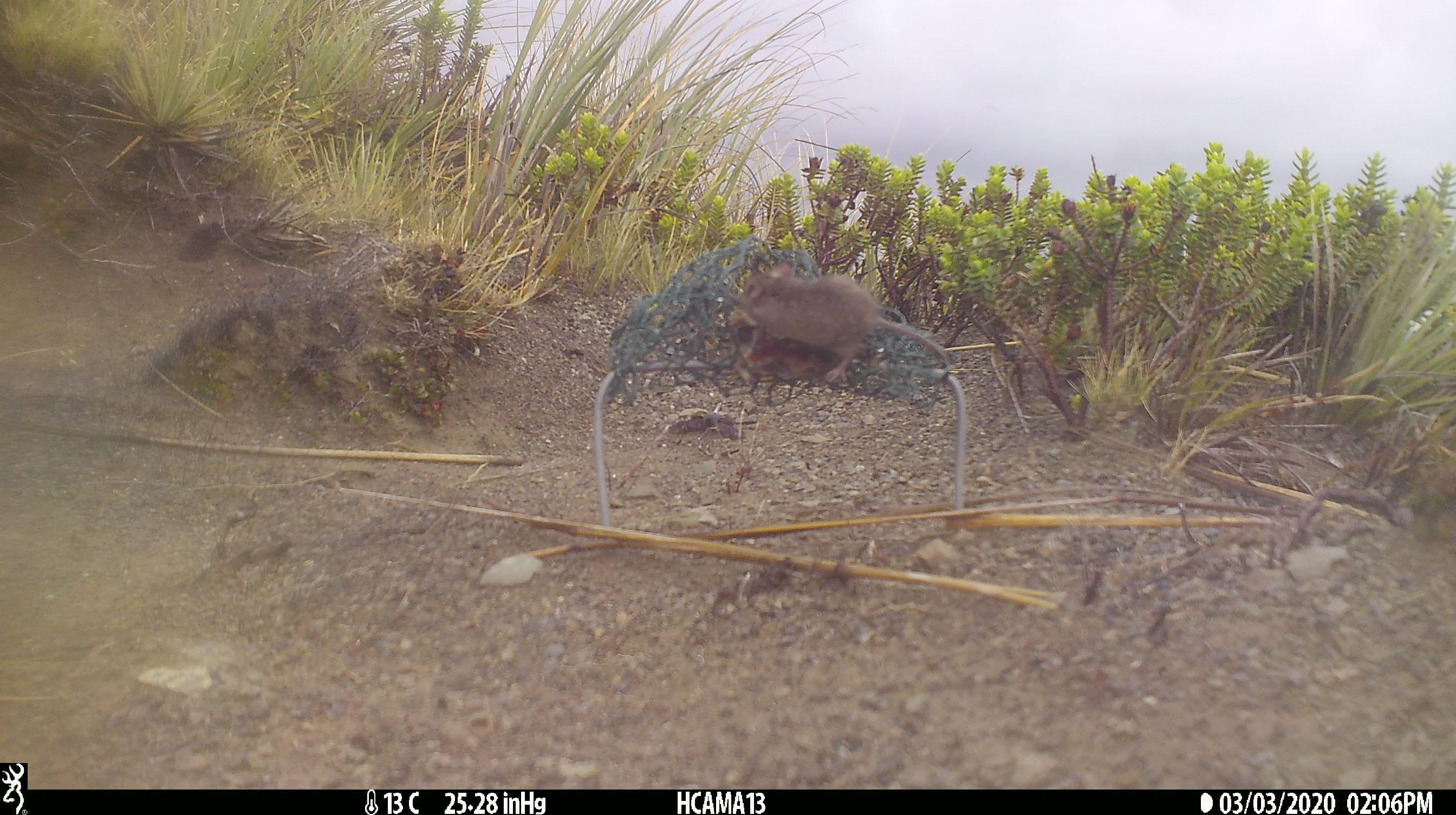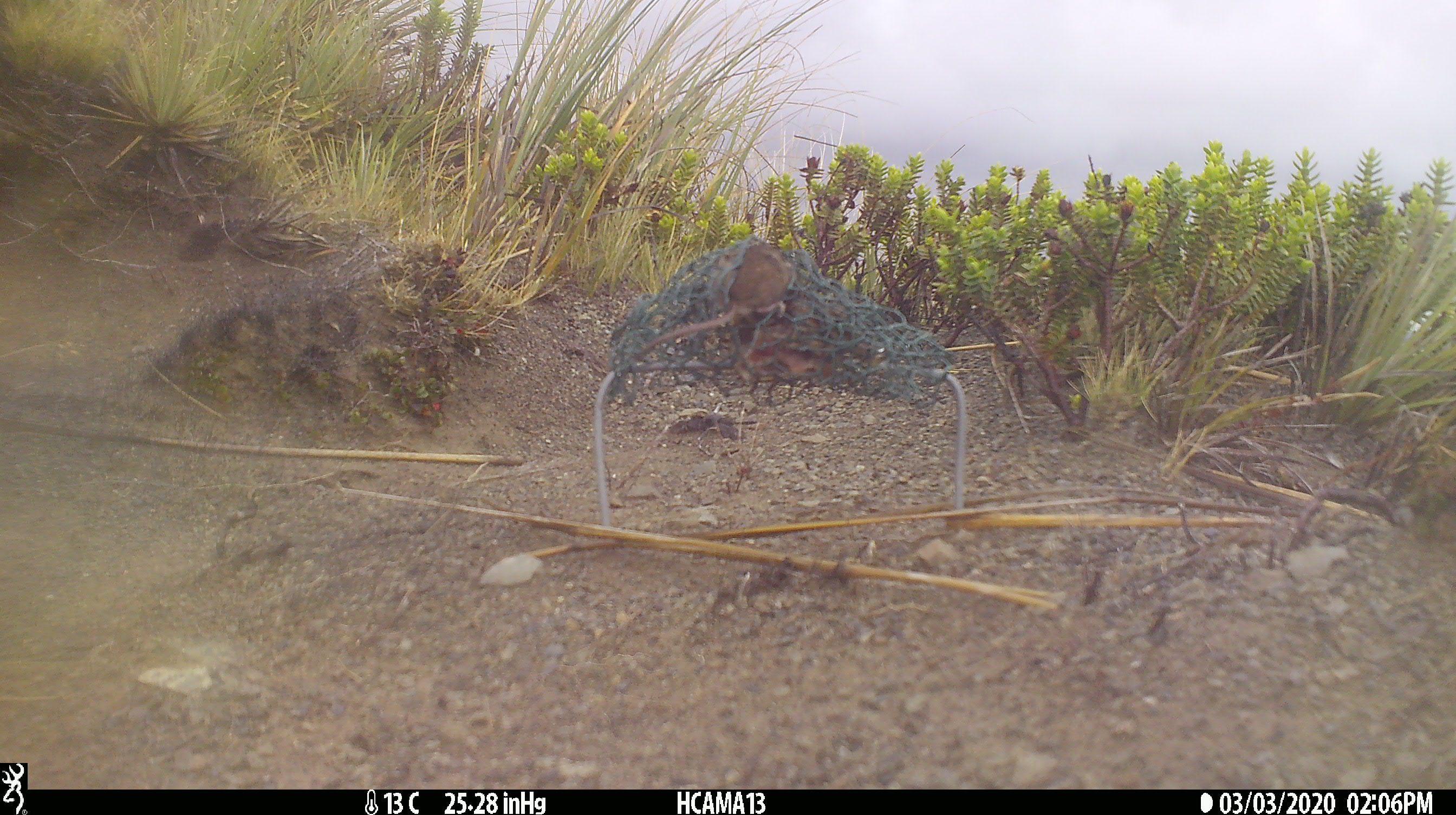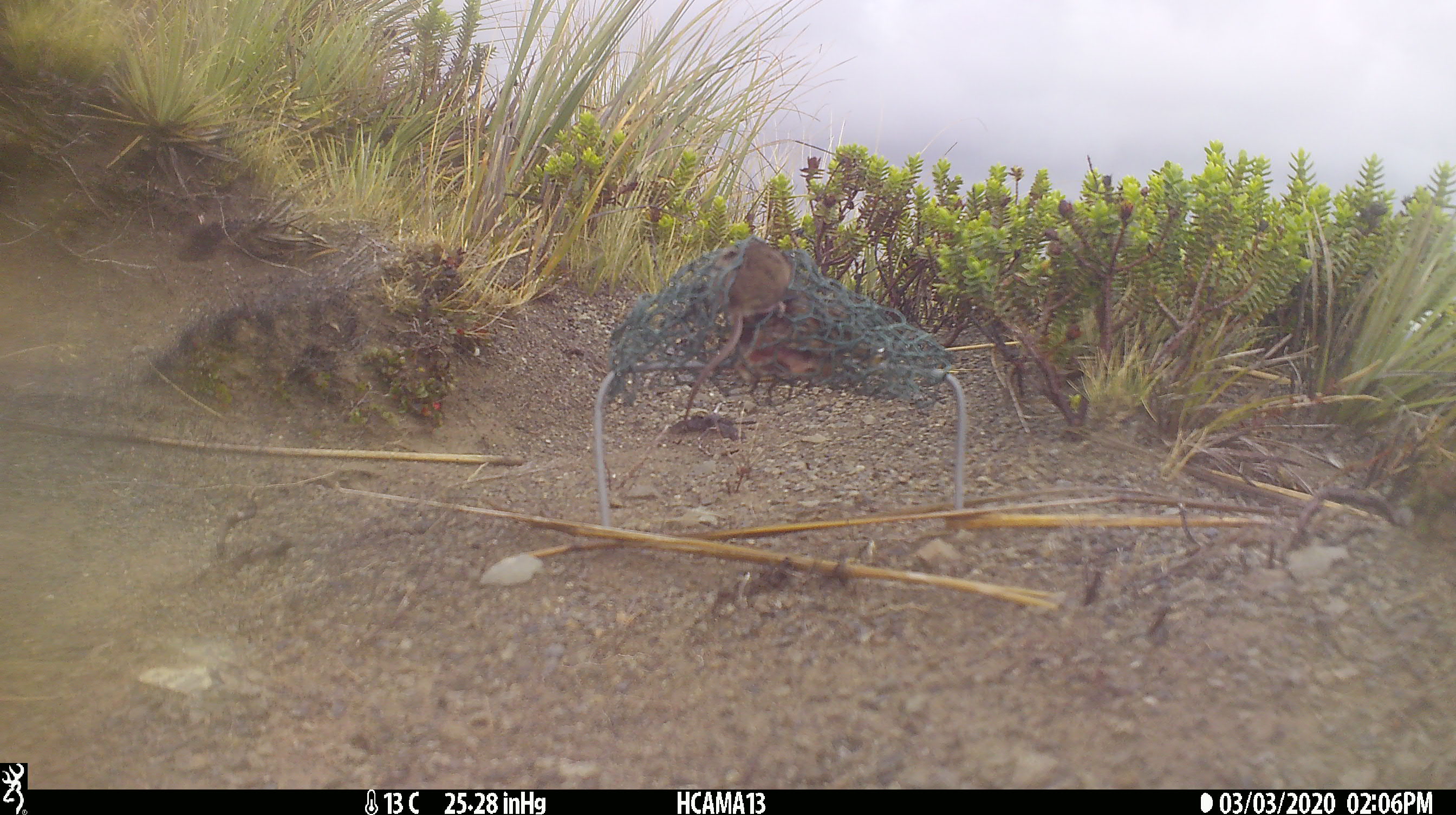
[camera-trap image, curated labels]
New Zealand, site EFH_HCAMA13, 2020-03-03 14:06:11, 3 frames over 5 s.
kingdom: Animalia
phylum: Chordata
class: Mammalia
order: Rodentia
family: Muridae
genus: Mus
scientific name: Mus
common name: mouse